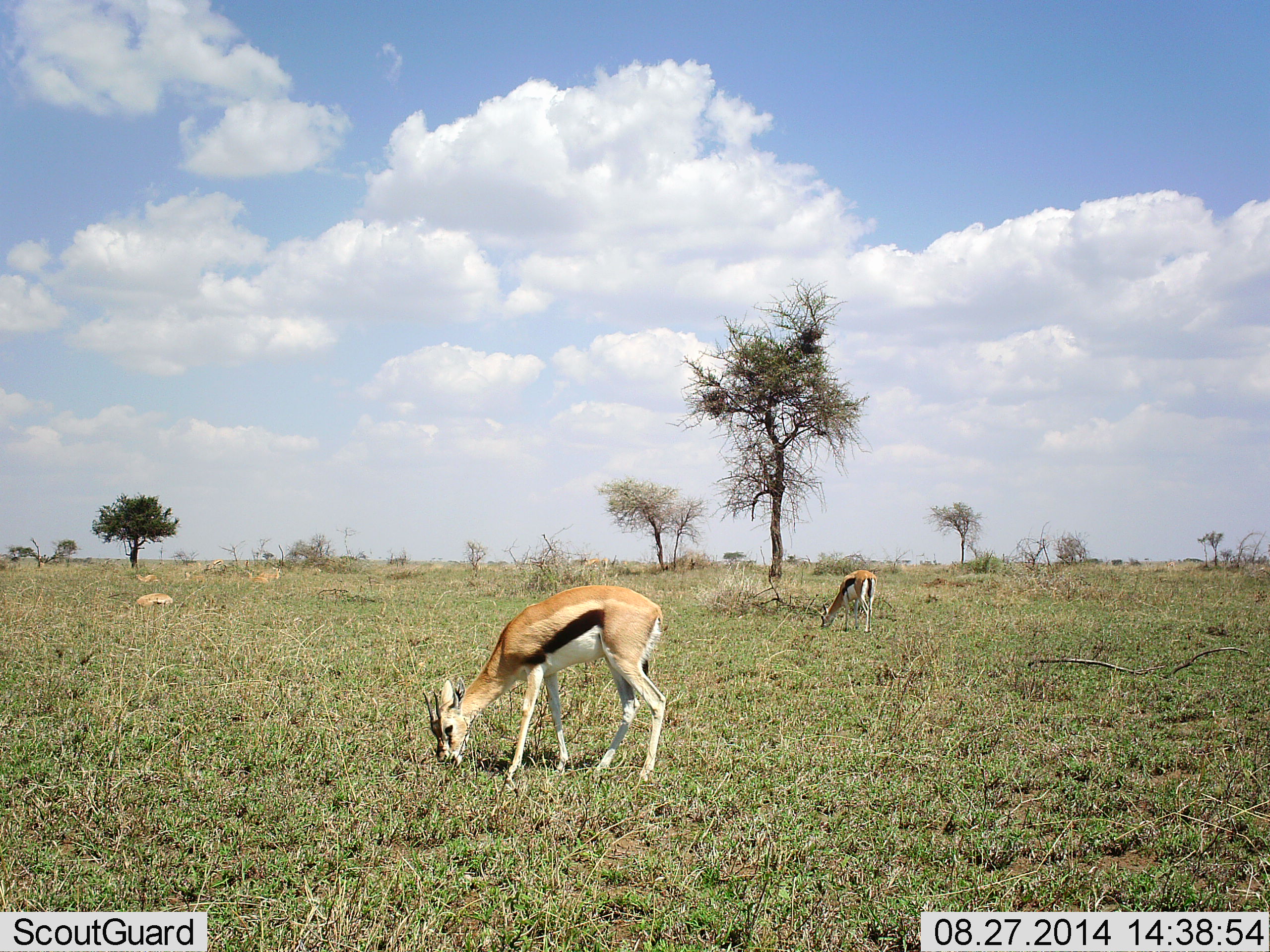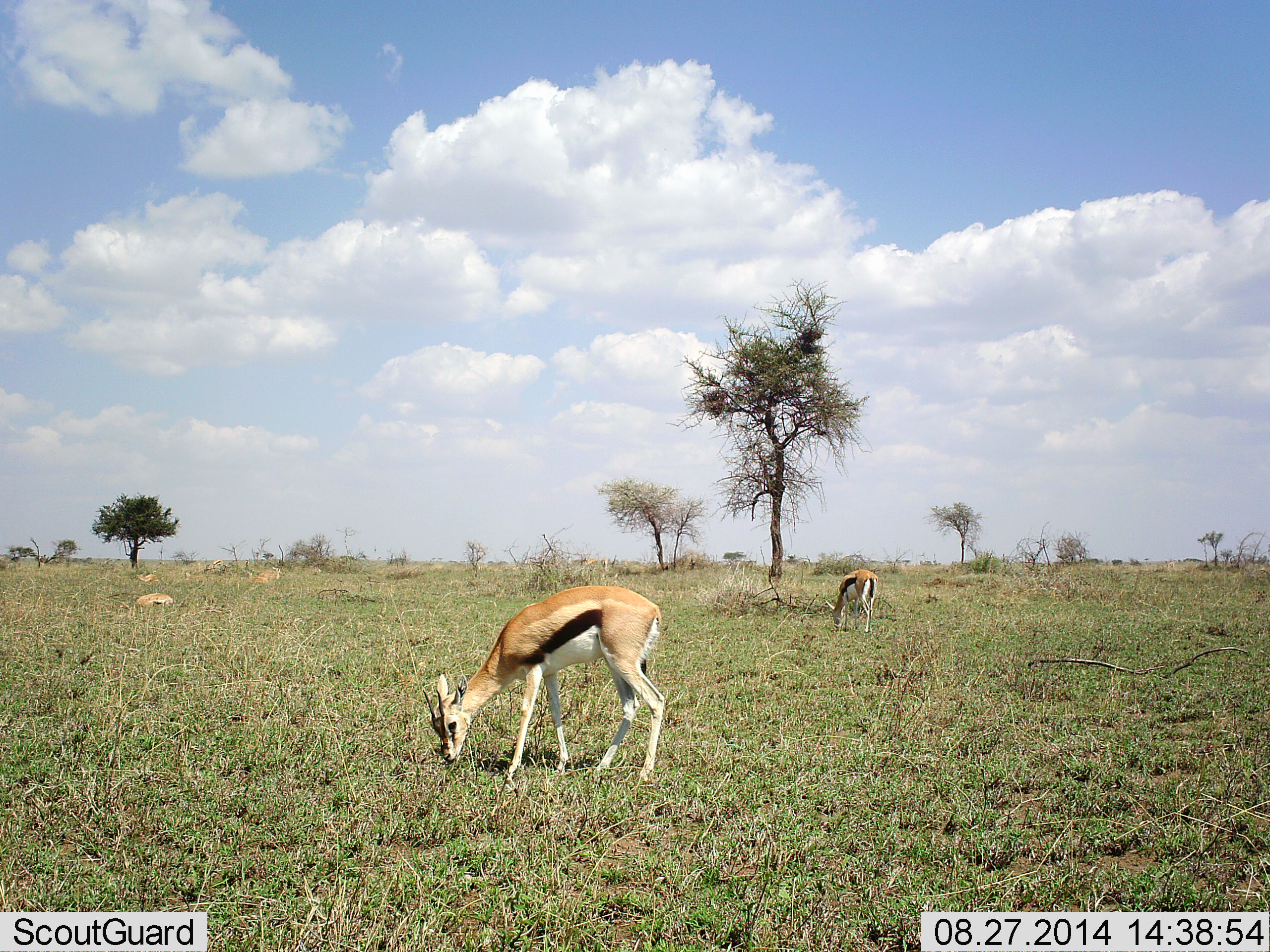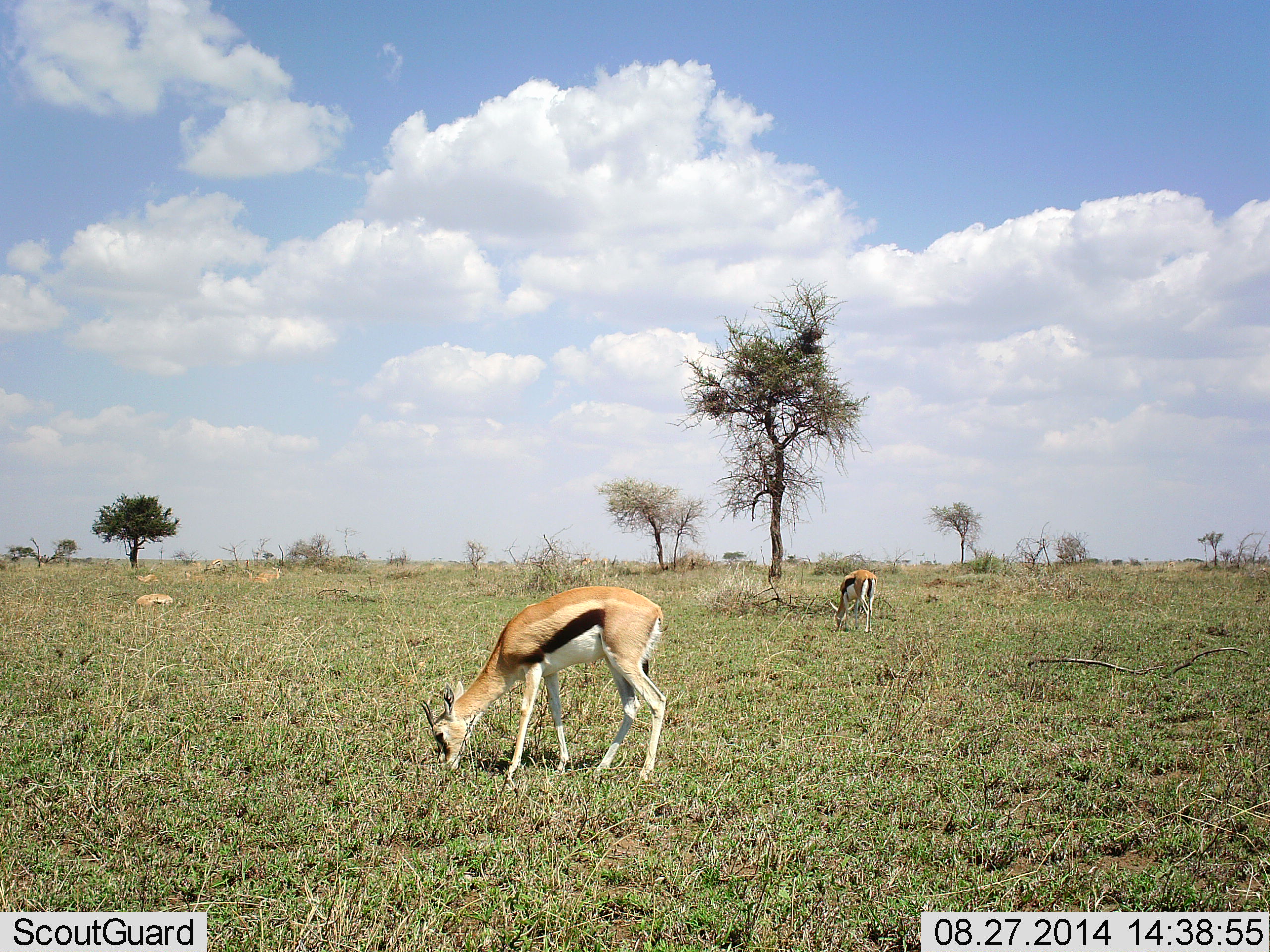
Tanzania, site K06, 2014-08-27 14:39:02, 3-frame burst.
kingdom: Animalia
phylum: Chordata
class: Mammalia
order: Artiodactyla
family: Bovidae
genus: Eudorcas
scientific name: Eudorcas thomsonii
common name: thomson's gazelle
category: gazellethomsons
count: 2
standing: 10%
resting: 20%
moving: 0%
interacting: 0%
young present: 0%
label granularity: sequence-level